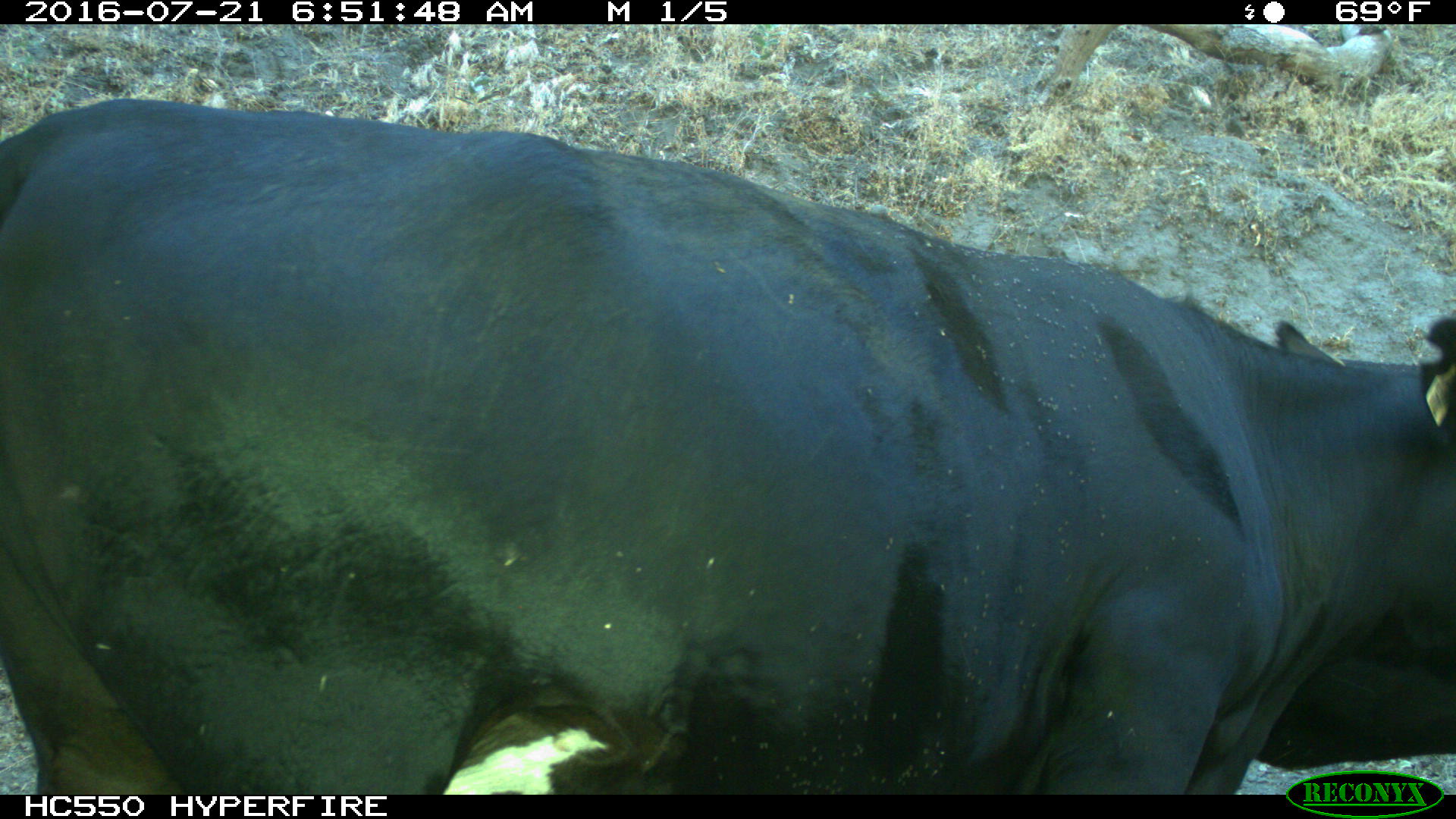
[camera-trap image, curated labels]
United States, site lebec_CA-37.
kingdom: Animalia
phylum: Chordata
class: Mammalia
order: Artiodactyla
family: Bovidae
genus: Bos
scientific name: Bos taurus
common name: domestic cow